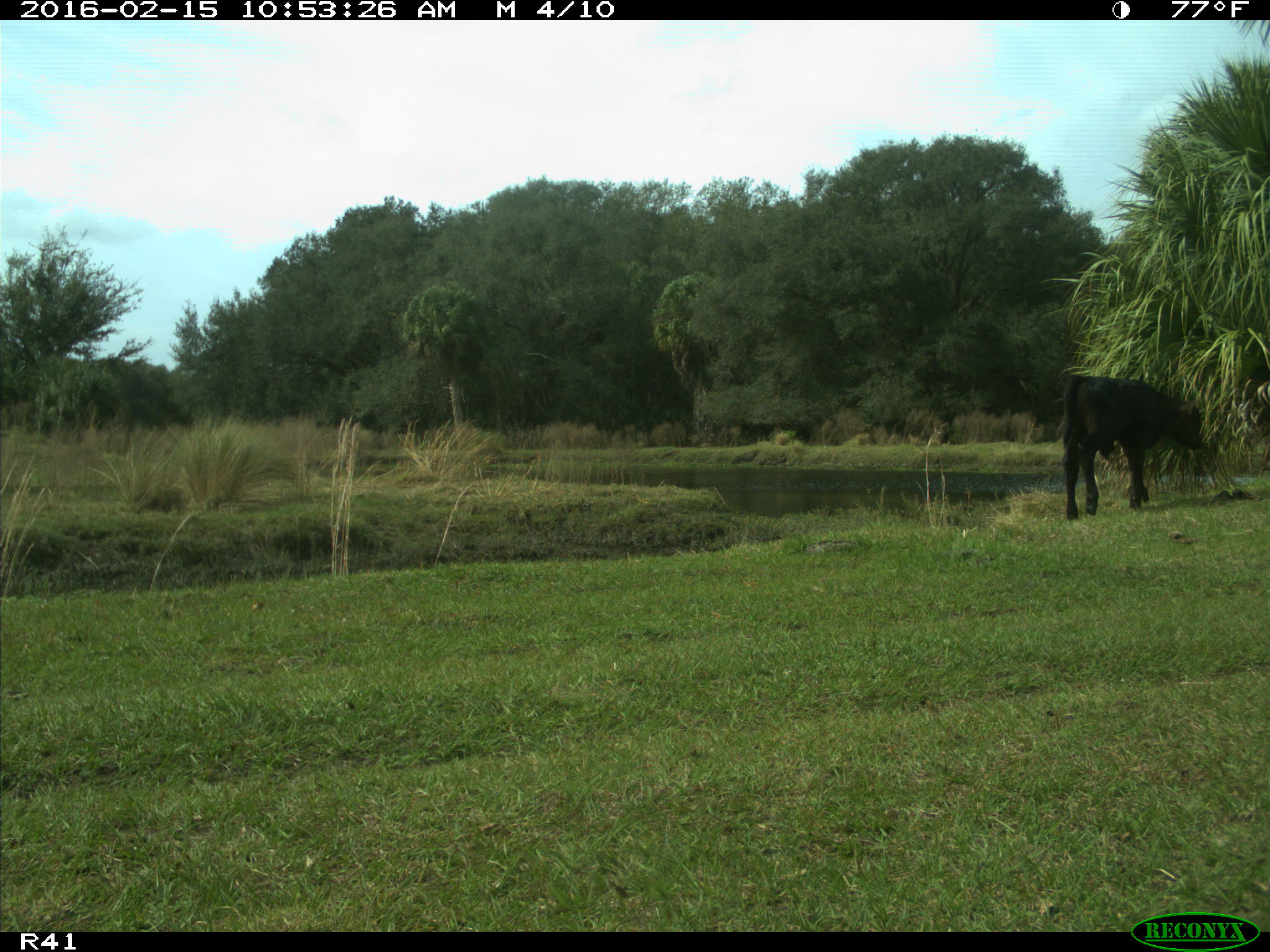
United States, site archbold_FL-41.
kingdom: Animalia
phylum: Chordata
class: Mammalia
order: Artiodactyla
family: Bovidae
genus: Bos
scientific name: Bos taurus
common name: domestic cow